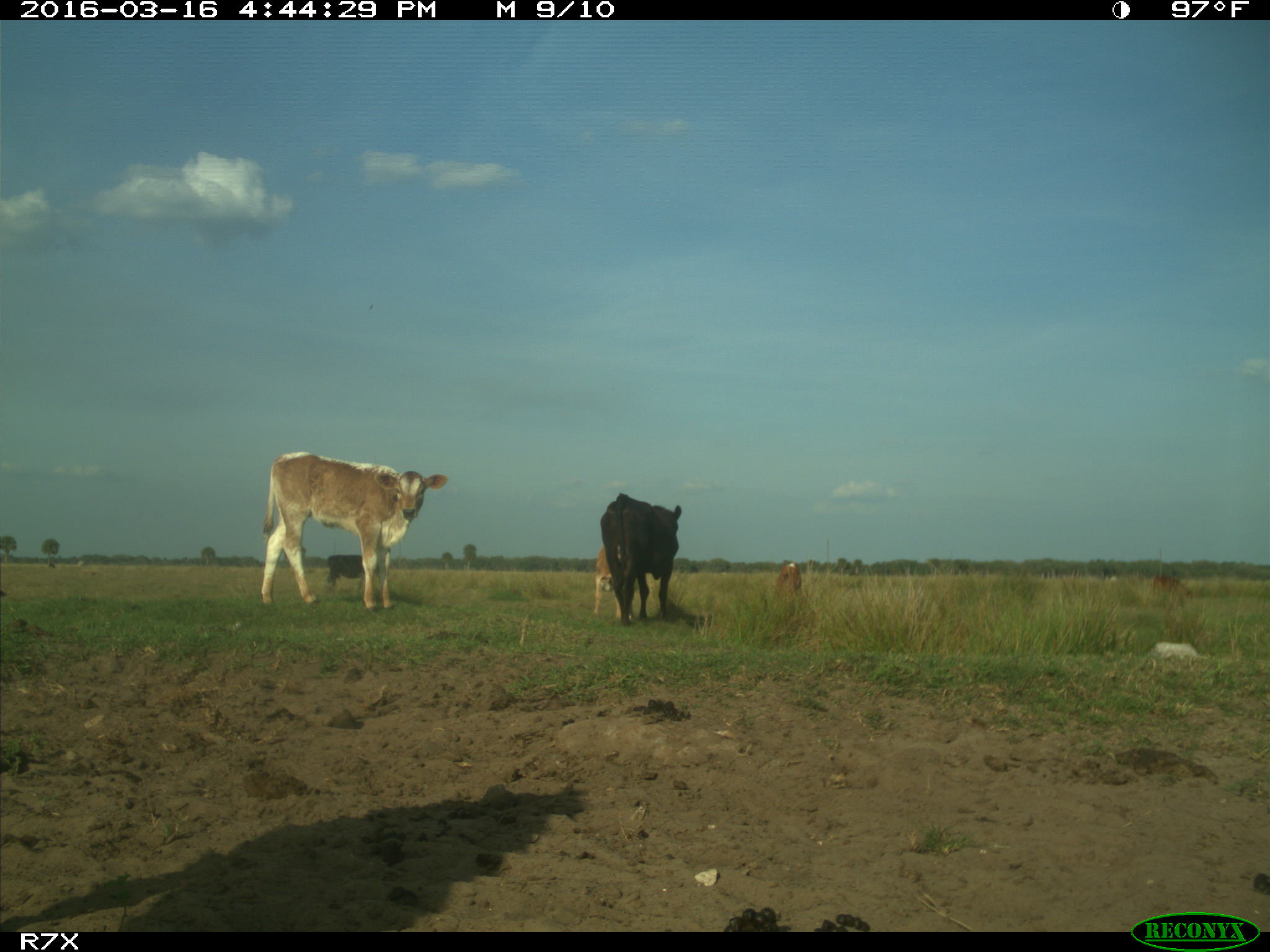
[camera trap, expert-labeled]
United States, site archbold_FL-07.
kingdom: Animalia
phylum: Chordata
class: Mammalia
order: Artiodactyla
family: Bovidae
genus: Bos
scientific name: Bos taurus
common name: domestic cow